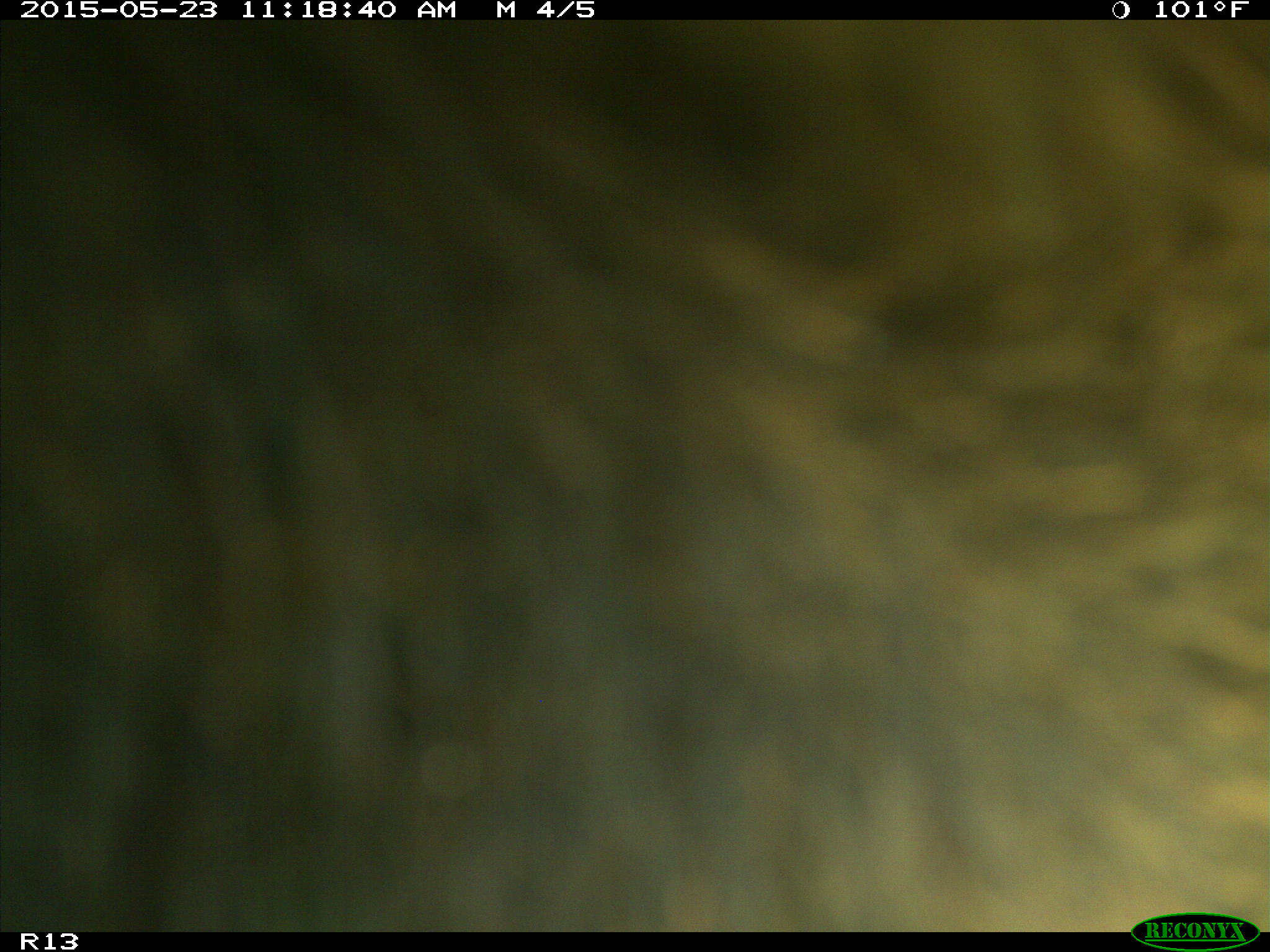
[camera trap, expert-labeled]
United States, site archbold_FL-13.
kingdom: Animalia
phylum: Chordata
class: Mammalia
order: Artiodactyla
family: Bovidae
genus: Bos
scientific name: Bos taurus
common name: domestic cow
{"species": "Bos taurus (domestic cow)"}